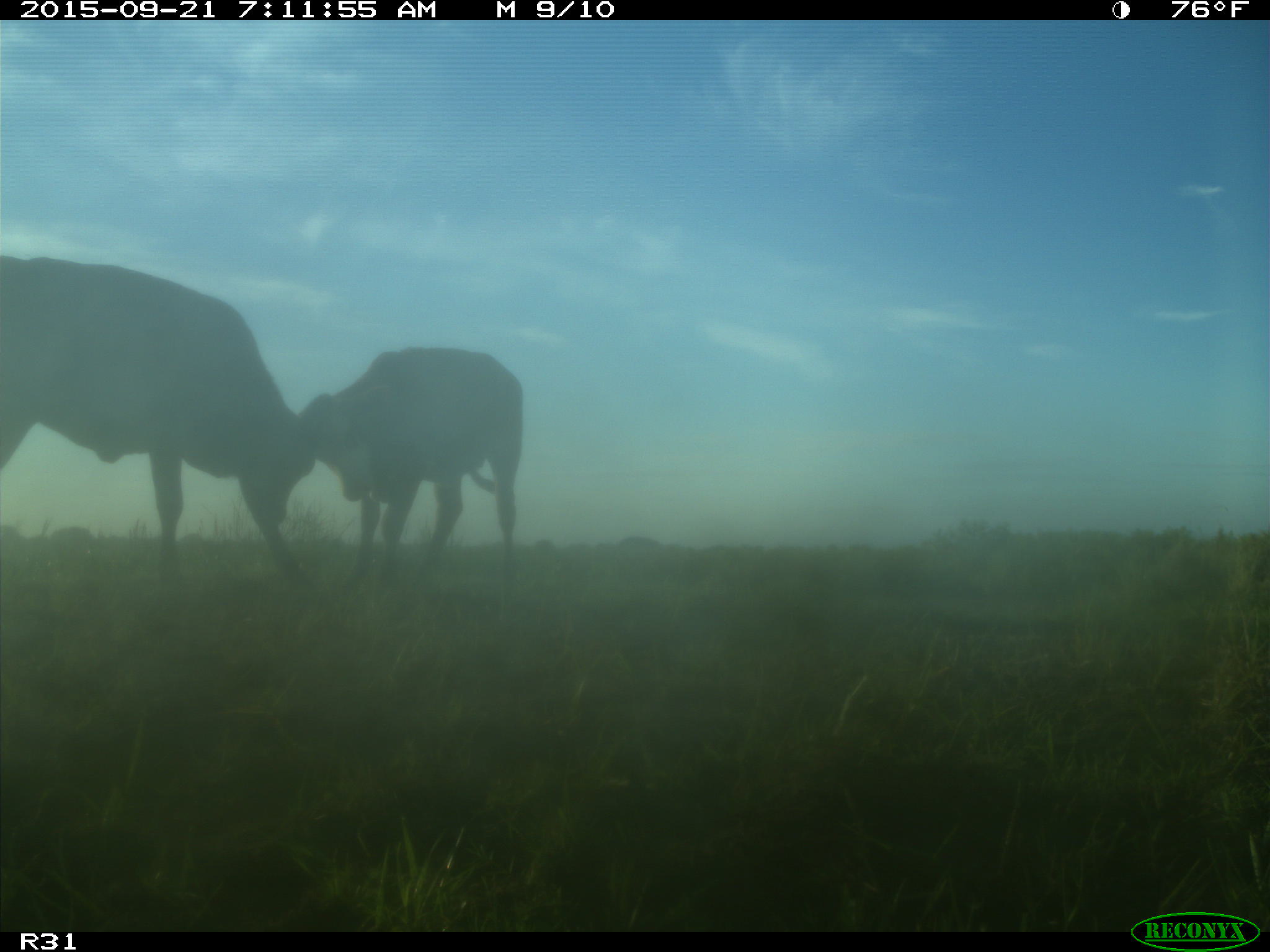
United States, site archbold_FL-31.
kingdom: Animalia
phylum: Chordata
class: Mammalia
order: Artiodactyla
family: Bovidae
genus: Bos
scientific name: Bos taurus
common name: domestic cow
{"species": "Bos taurus (domestic cow)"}